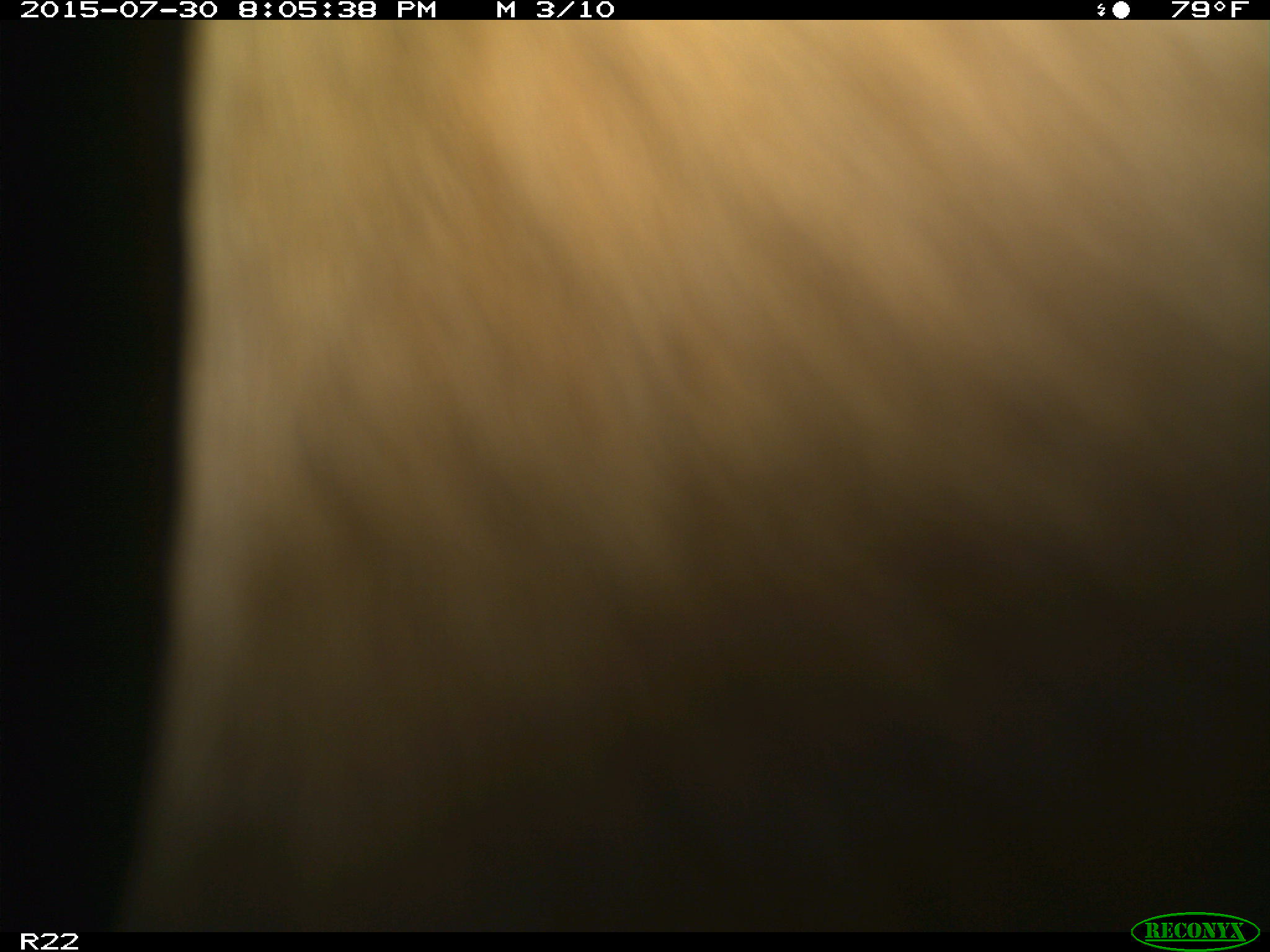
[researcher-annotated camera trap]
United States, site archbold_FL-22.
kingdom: Animalia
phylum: Chordata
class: Mammalia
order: Artiodactyla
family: Bovidae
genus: Bos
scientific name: Bos taurus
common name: domestic cow